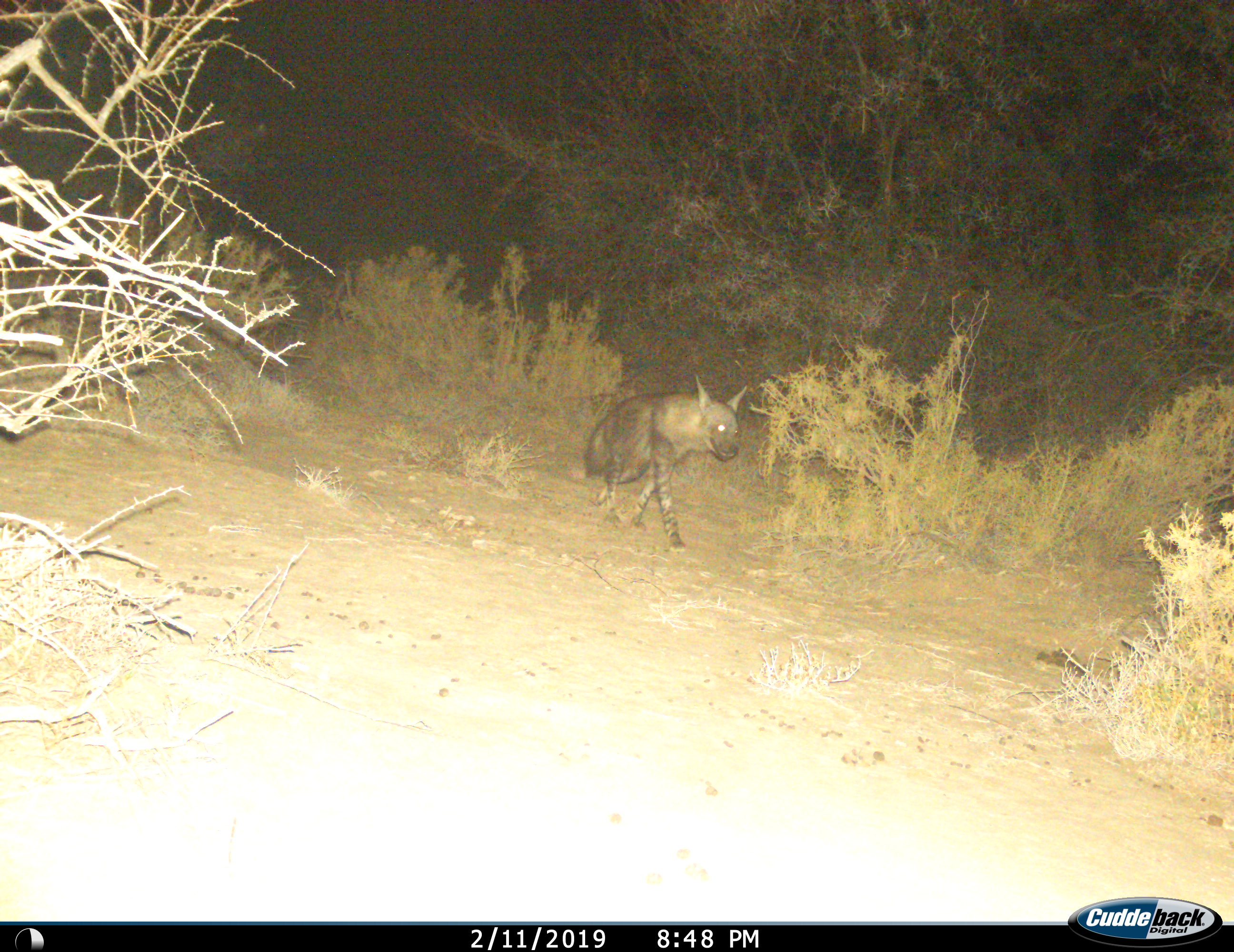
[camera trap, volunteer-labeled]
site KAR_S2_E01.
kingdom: Animalia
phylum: Chordata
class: Mammalia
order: Carnivora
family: Hyaenidae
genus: Parahyaena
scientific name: Parahyaena brunnea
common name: brown hyena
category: hyenabrown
Hyenabrown (brown hyena) (Parahyaena brunnea), count 1. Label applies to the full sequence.